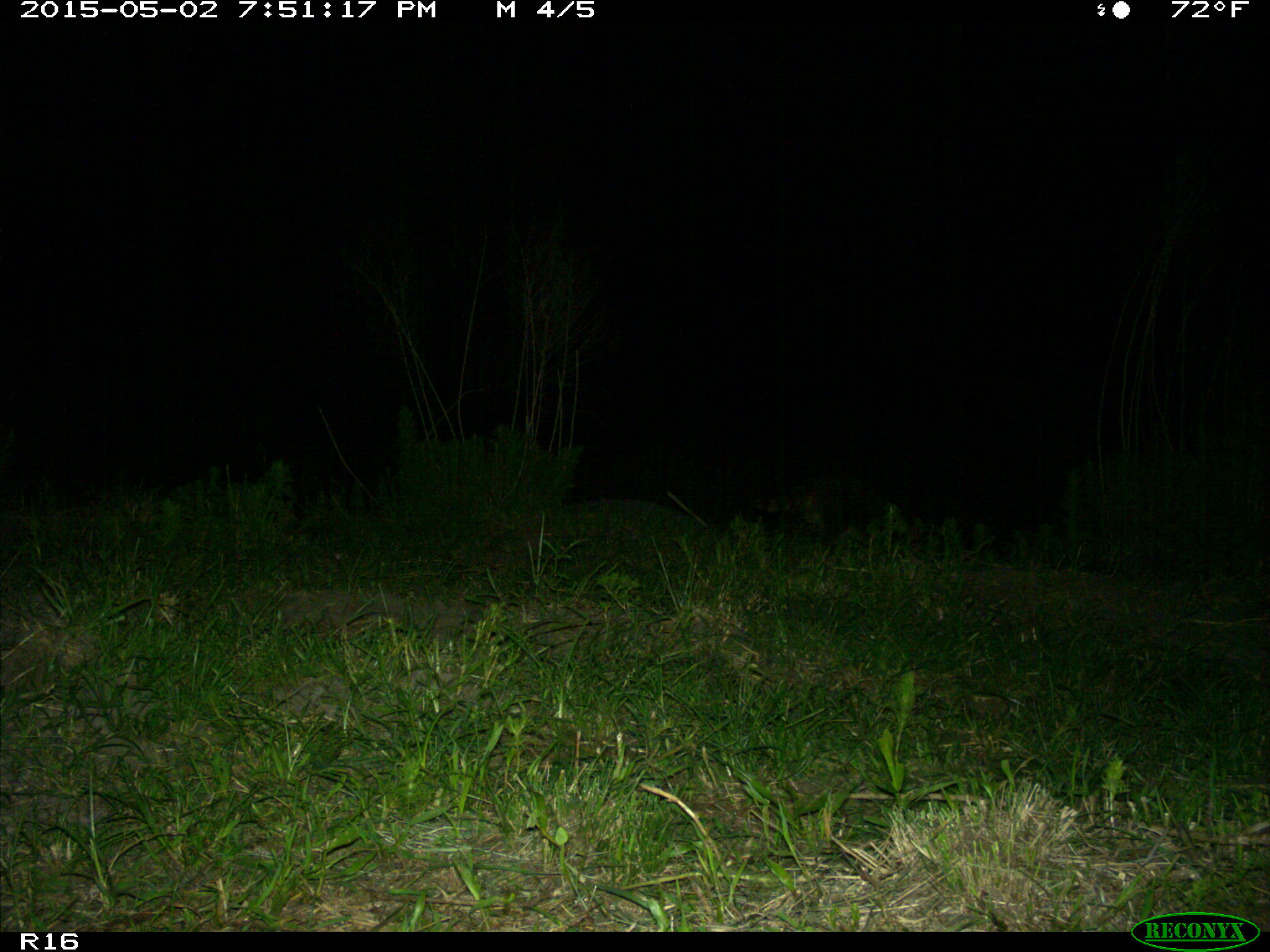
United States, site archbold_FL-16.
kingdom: Animalia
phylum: Chordata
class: Mammalia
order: Carnivora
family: Procyonidae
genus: Procyon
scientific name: Procyon lotor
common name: common raccoon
Procyon lotor (common raccoon).